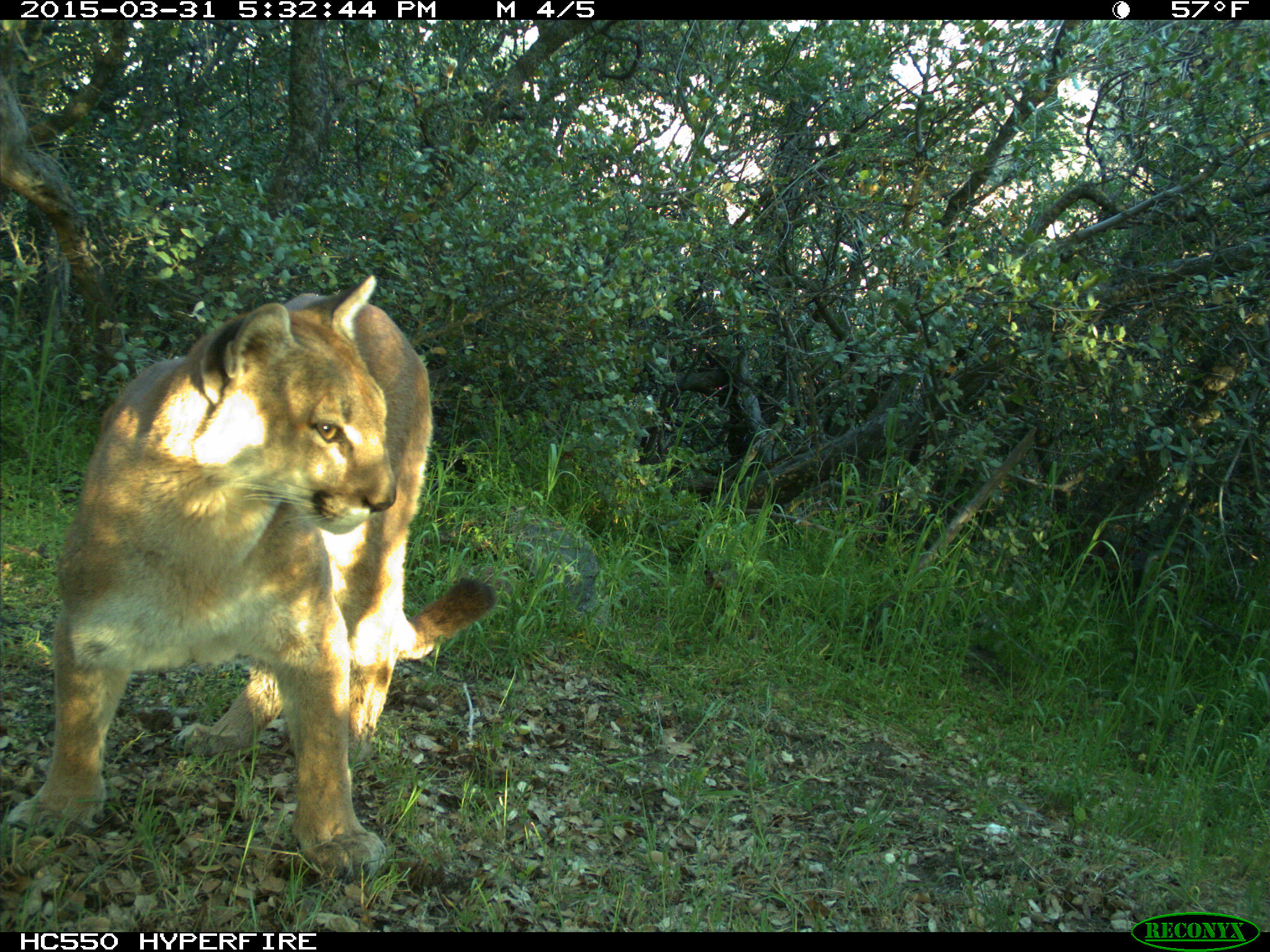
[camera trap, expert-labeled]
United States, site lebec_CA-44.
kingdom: Animalia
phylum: Chordata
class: Mammalia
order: Carnivora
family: Felidae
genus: Puma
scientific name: Puma concolor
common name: mountain lion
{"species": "Puma concolor (mountain lion)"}